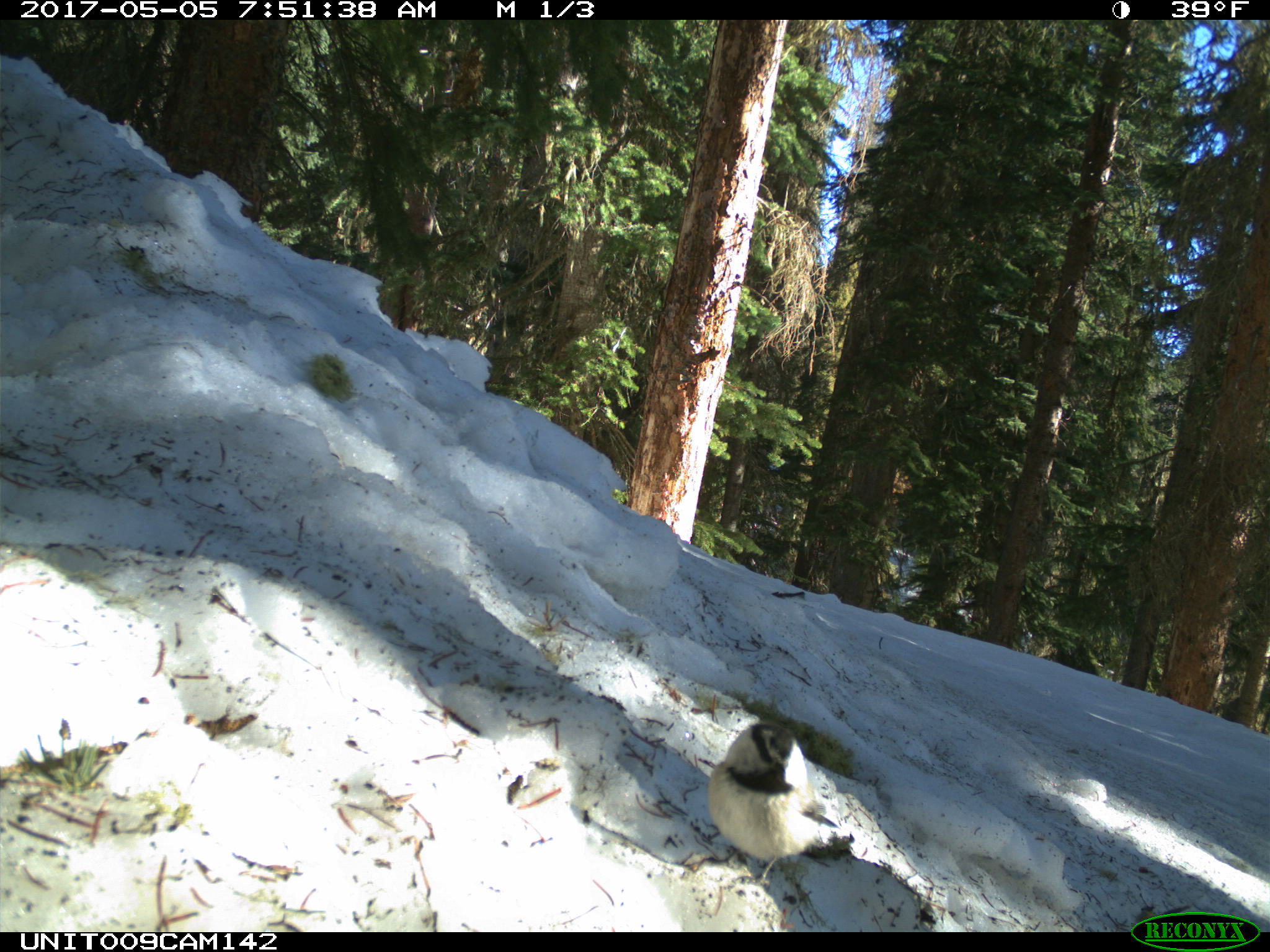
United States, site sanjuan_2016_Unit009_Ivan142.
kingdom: Animalia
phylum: Chordata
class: Aves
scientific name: Aves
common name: birds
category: unidentified bird